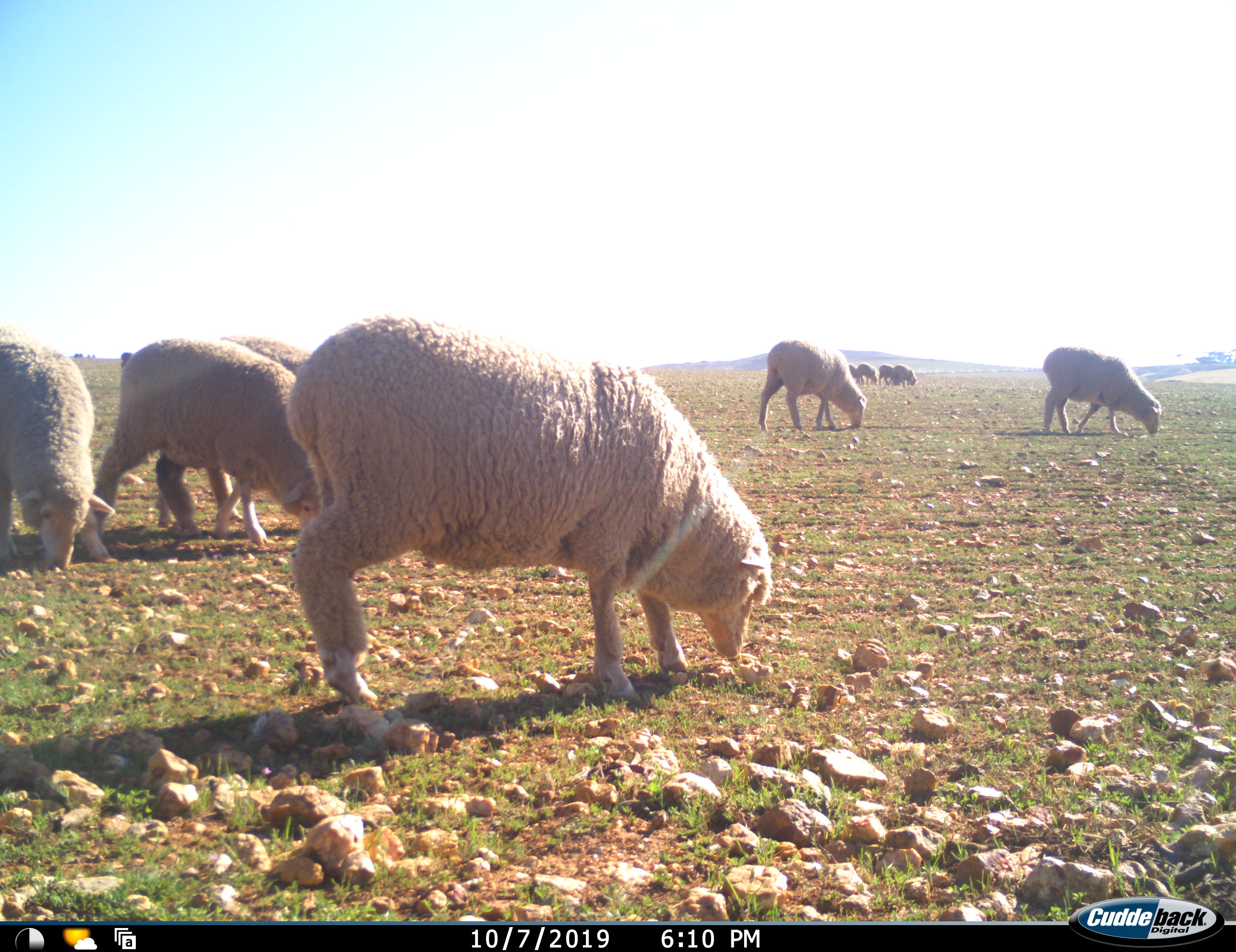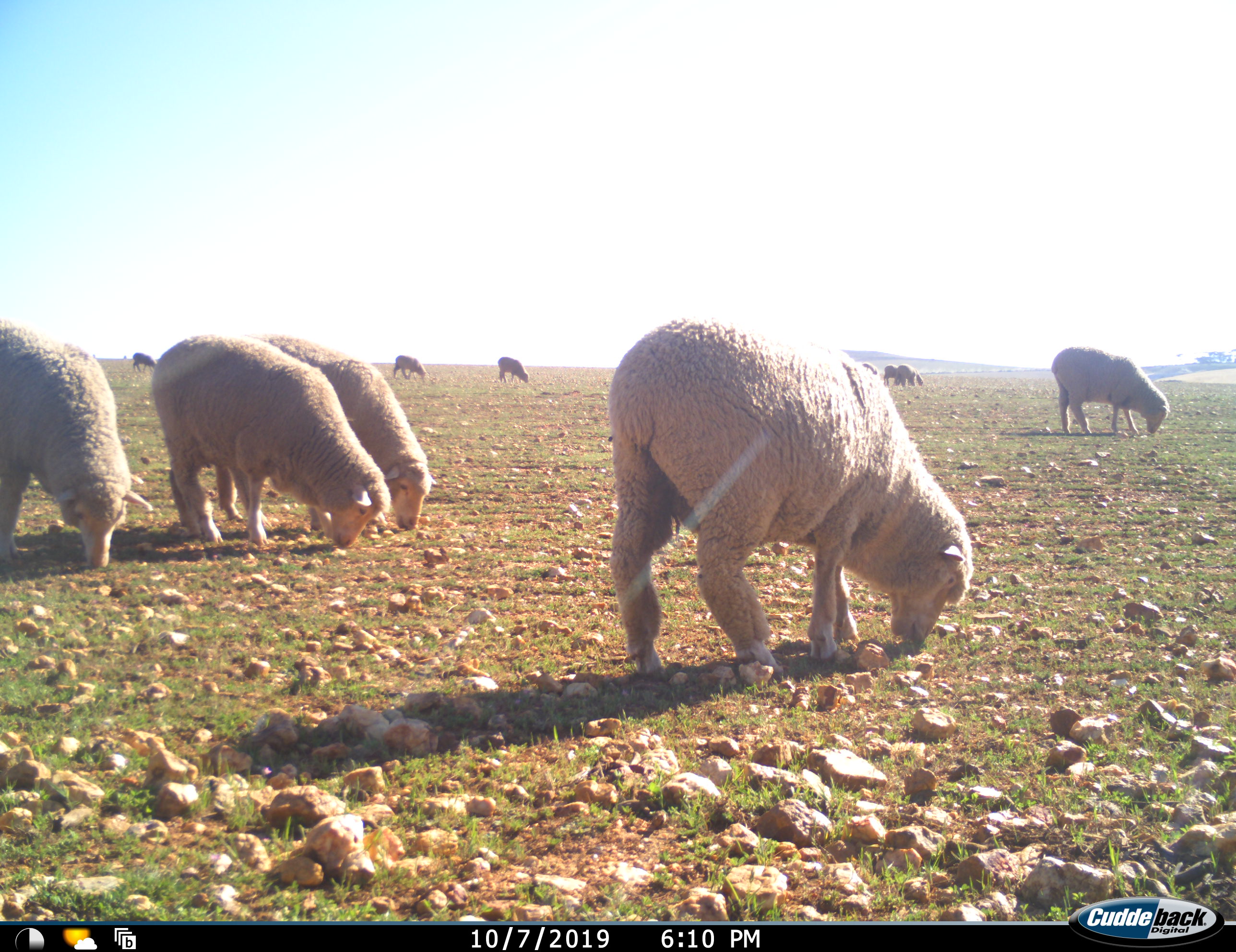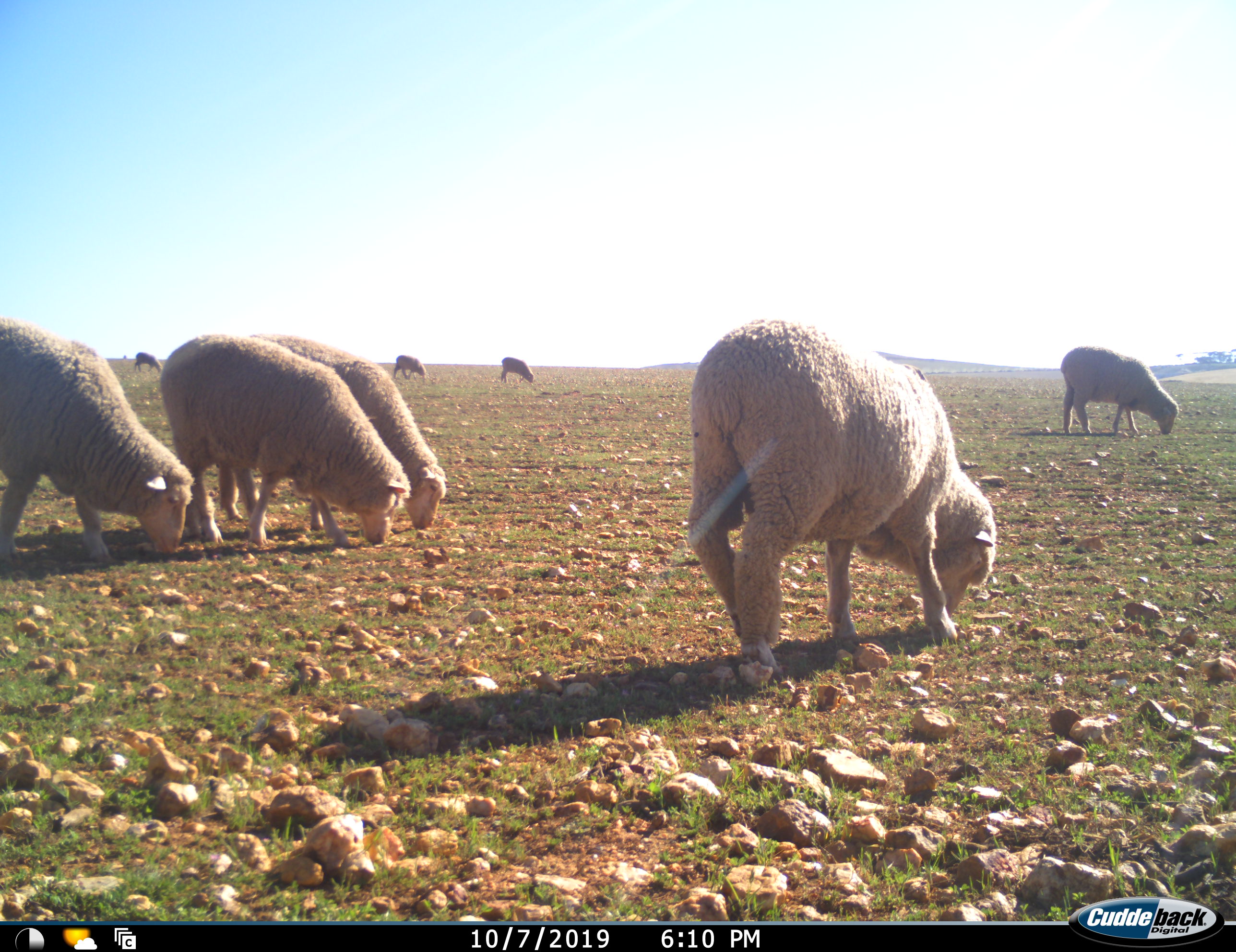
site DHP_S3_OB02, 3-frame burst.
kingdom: Animalia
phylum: Chordata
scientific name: Vertebrata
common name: domestic animal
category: domesticanimal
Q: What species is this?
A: Domesticanimal (domestic animal) (Vertebrata).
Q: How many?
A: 11-50.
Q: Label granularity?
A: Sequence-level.